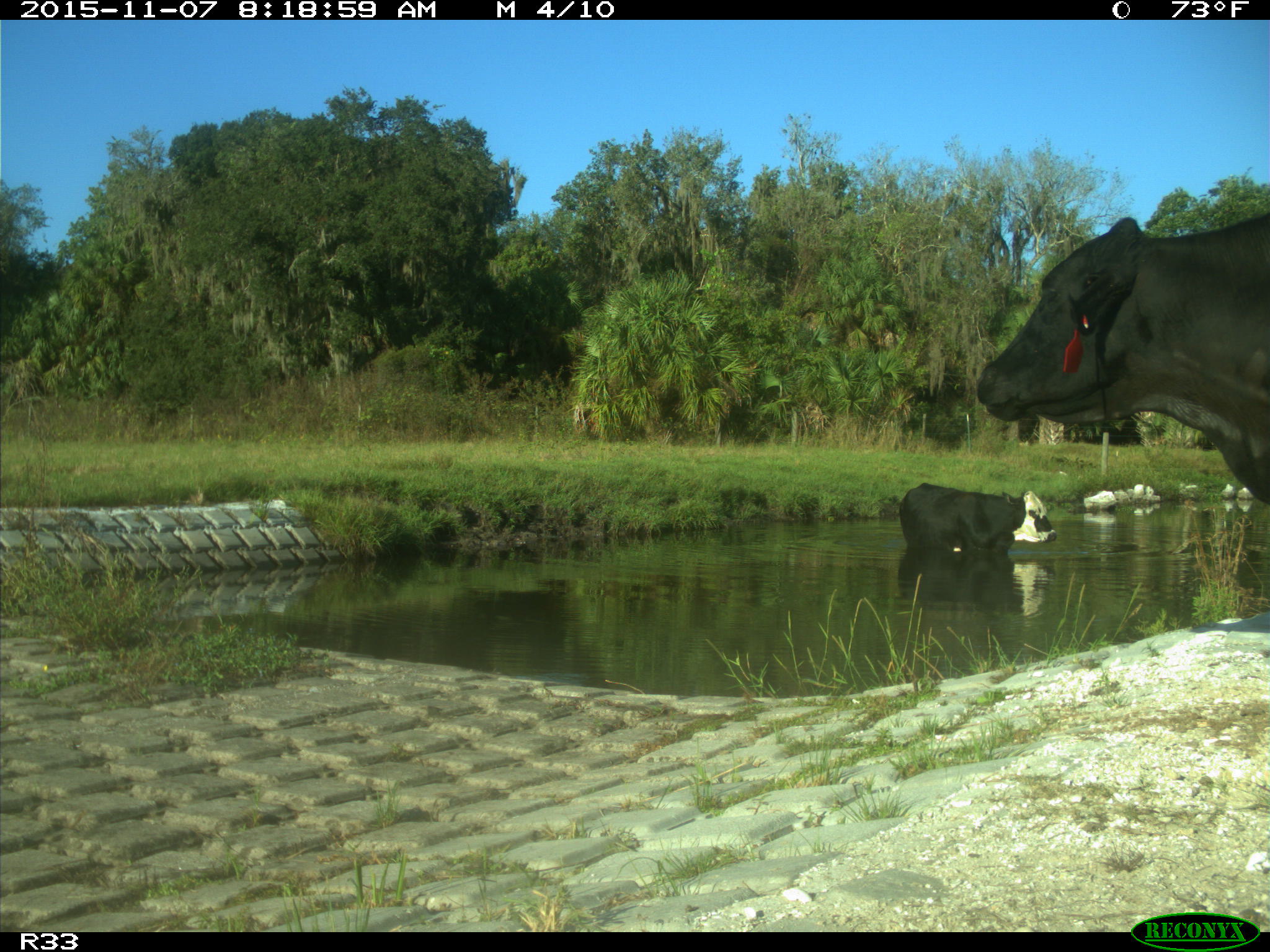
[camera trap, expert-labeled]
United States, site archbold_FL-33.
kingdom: Animalia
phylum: Chordata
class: Mammalia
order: Artiodactyla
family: Bovidae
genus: Bos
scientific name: Bos taurus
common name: domestic cow